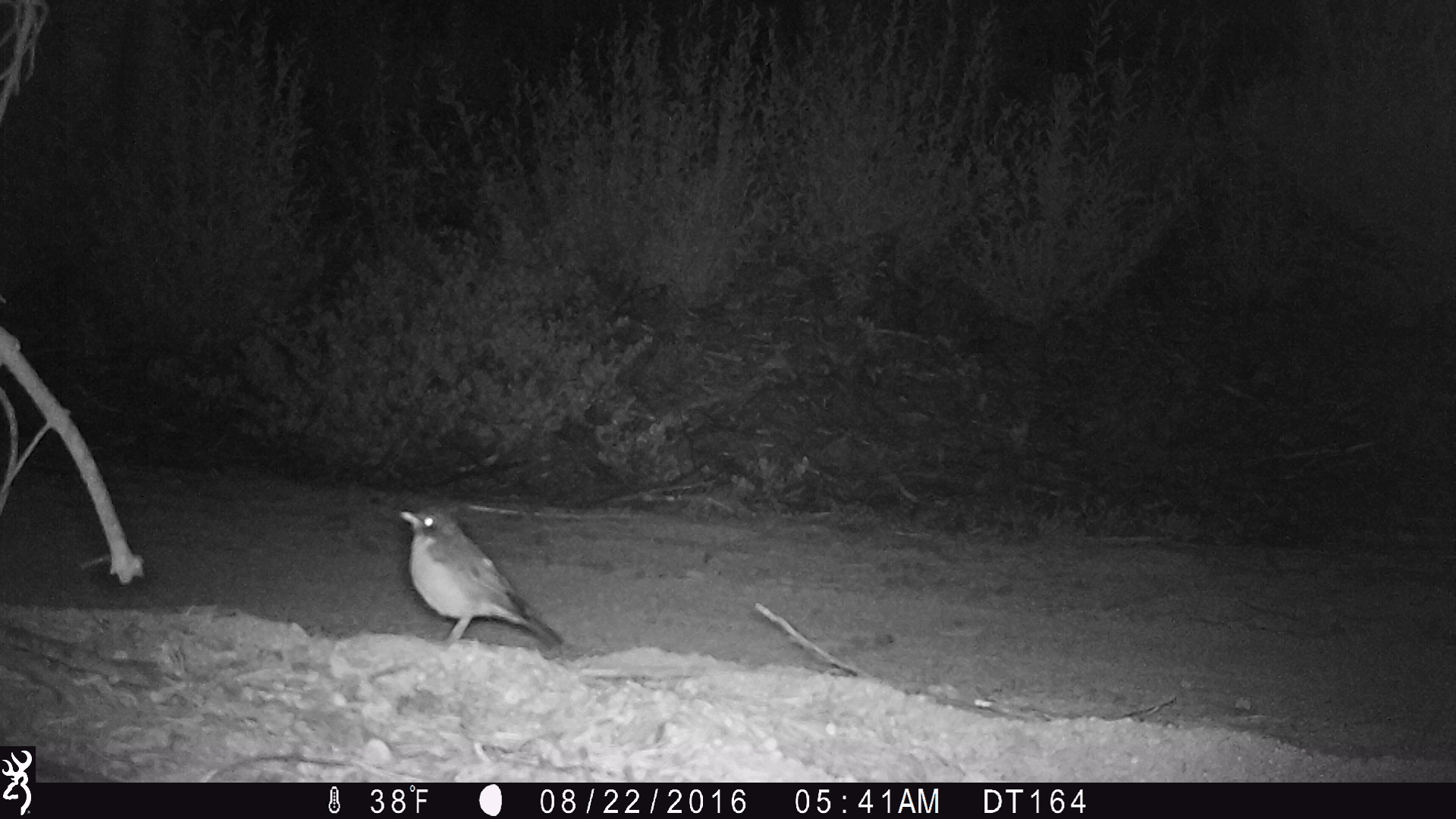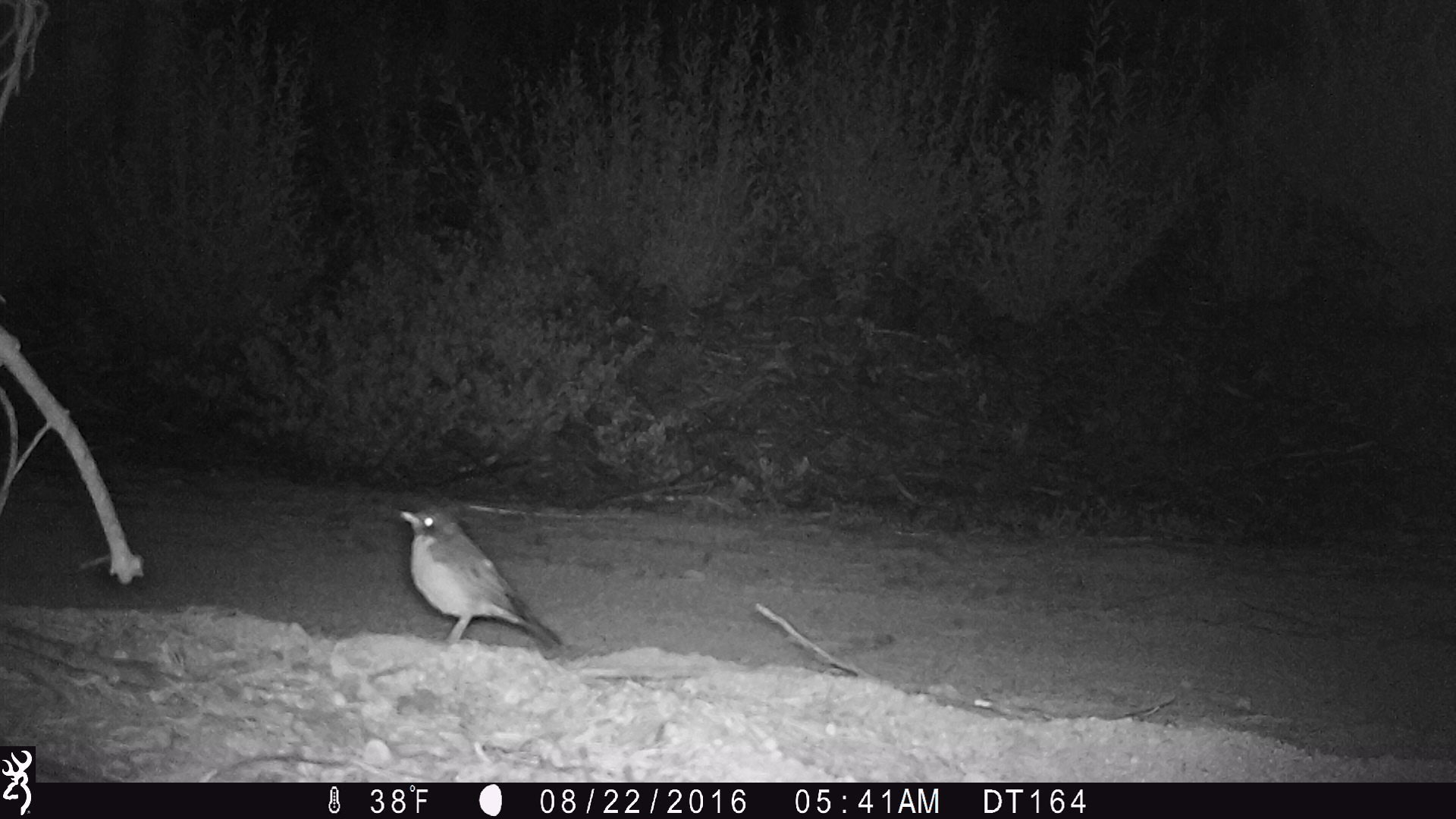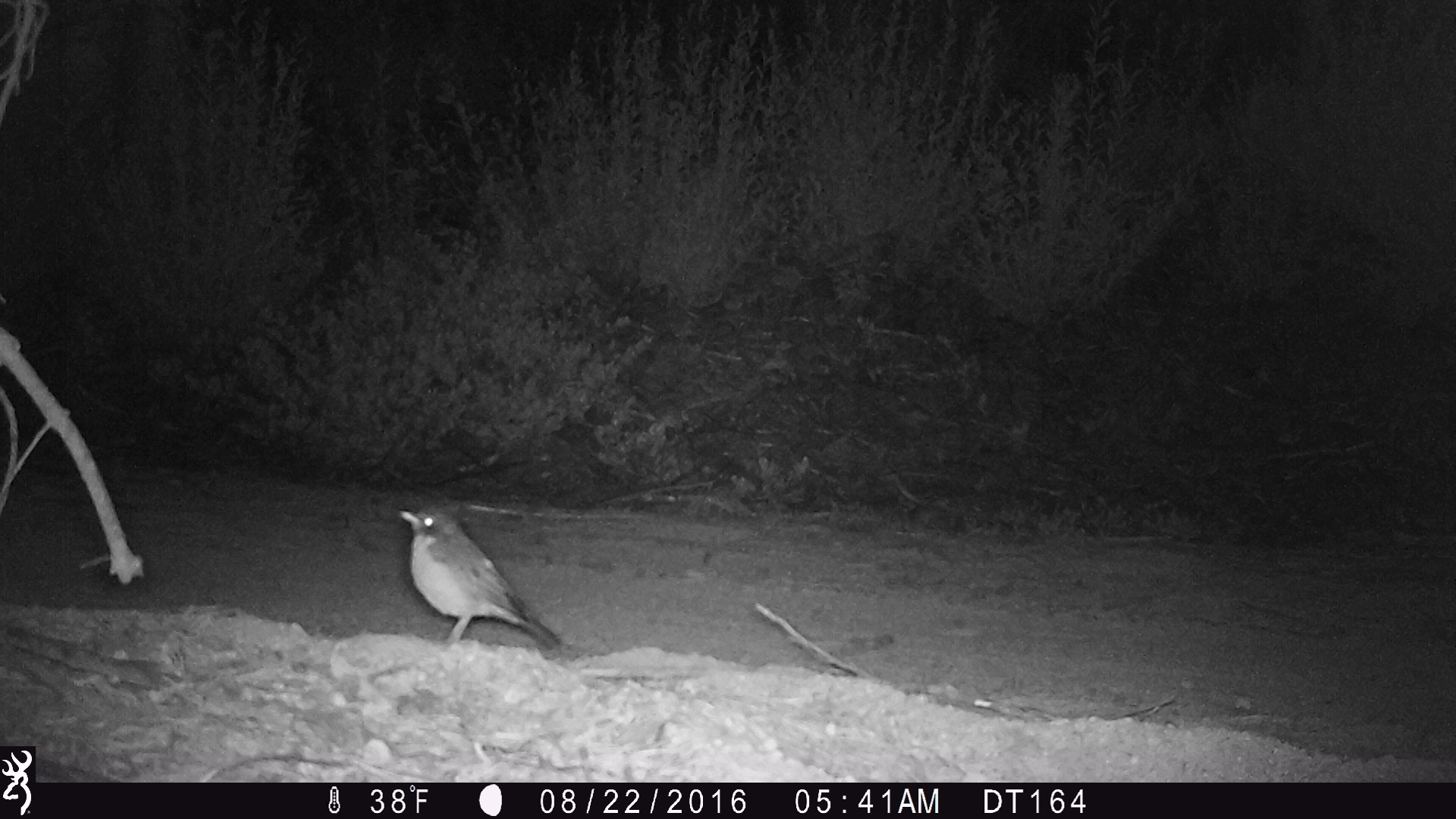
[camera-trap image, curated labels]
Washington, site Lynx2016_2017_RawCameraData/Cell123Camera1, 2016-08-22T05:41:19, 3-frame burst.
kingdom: Animalia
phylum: Chordata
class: Aves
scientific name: Aves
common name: birds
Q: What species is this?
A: Aves (birds).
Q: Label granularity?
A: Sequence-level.